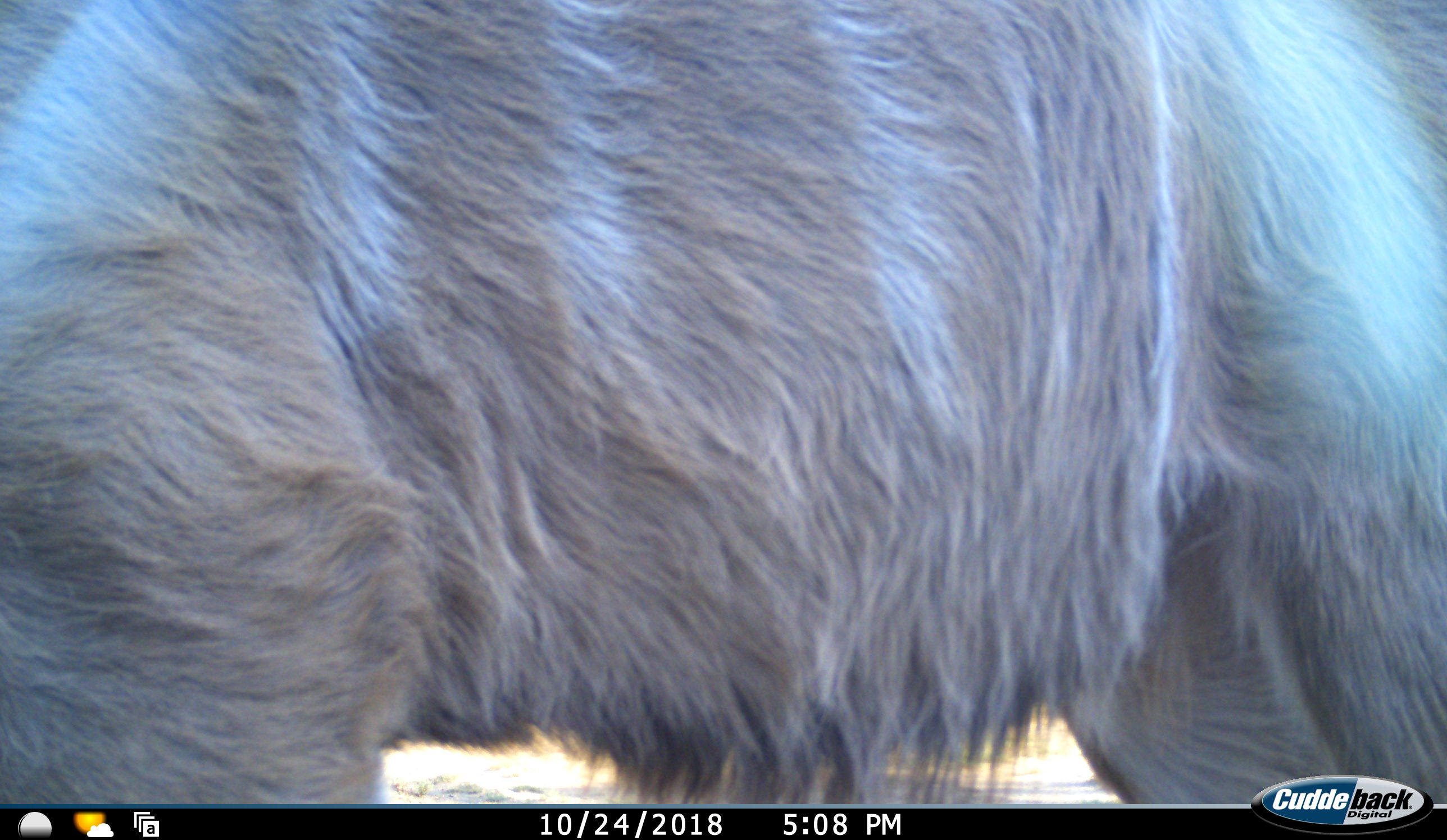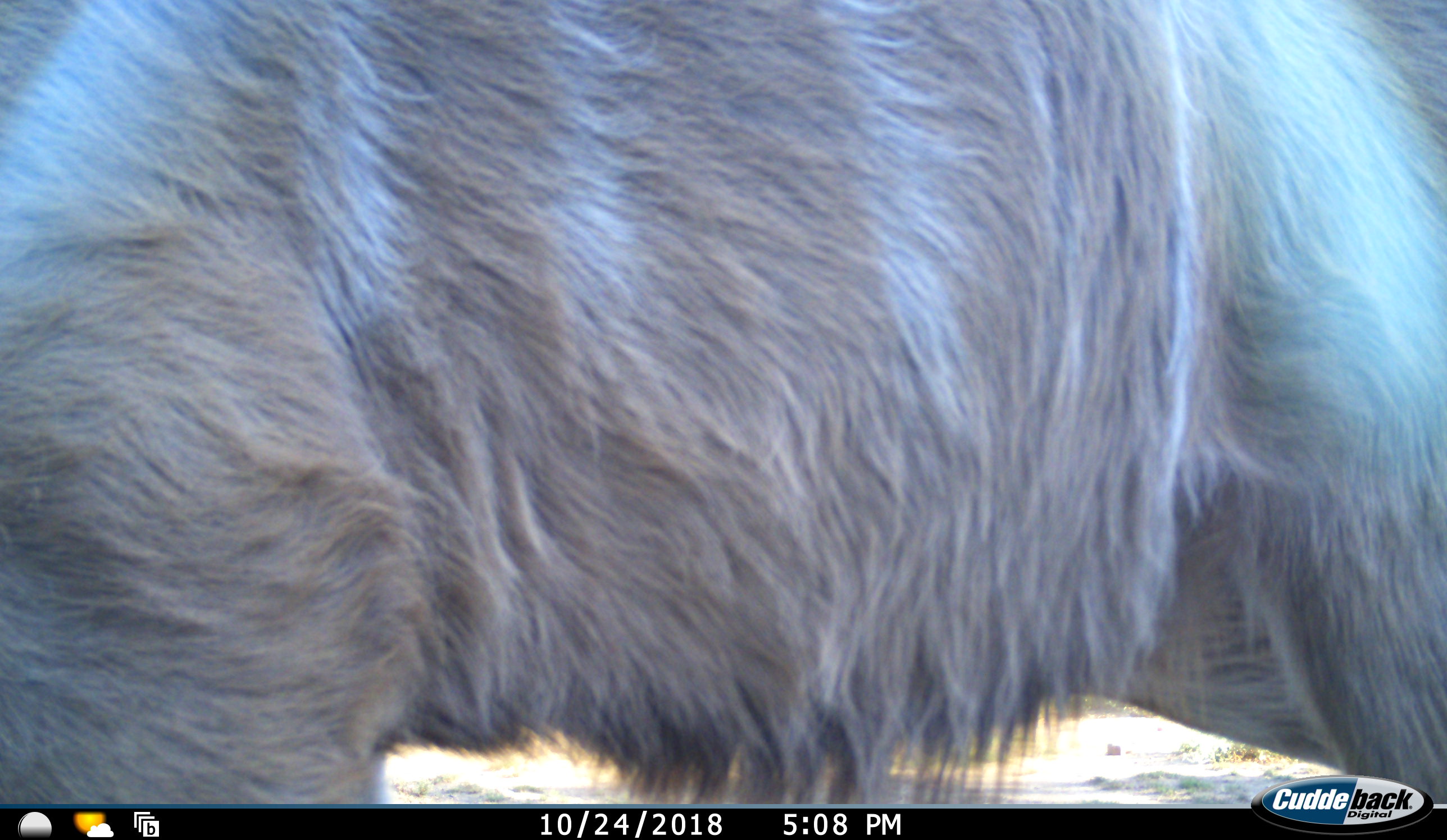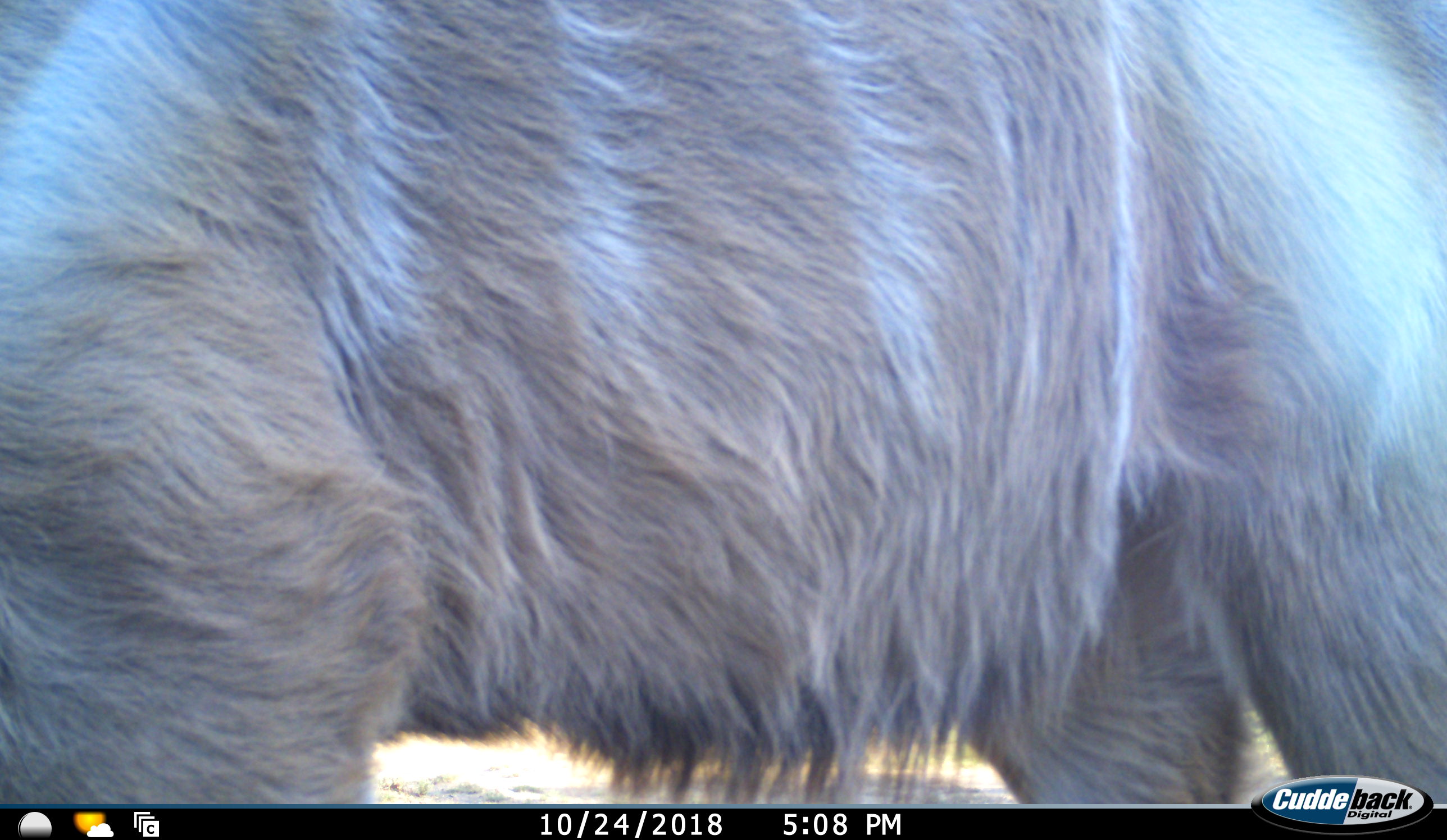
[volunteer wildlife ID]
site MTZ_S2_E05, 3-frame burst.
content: unidentified animal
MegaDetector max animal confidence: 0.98